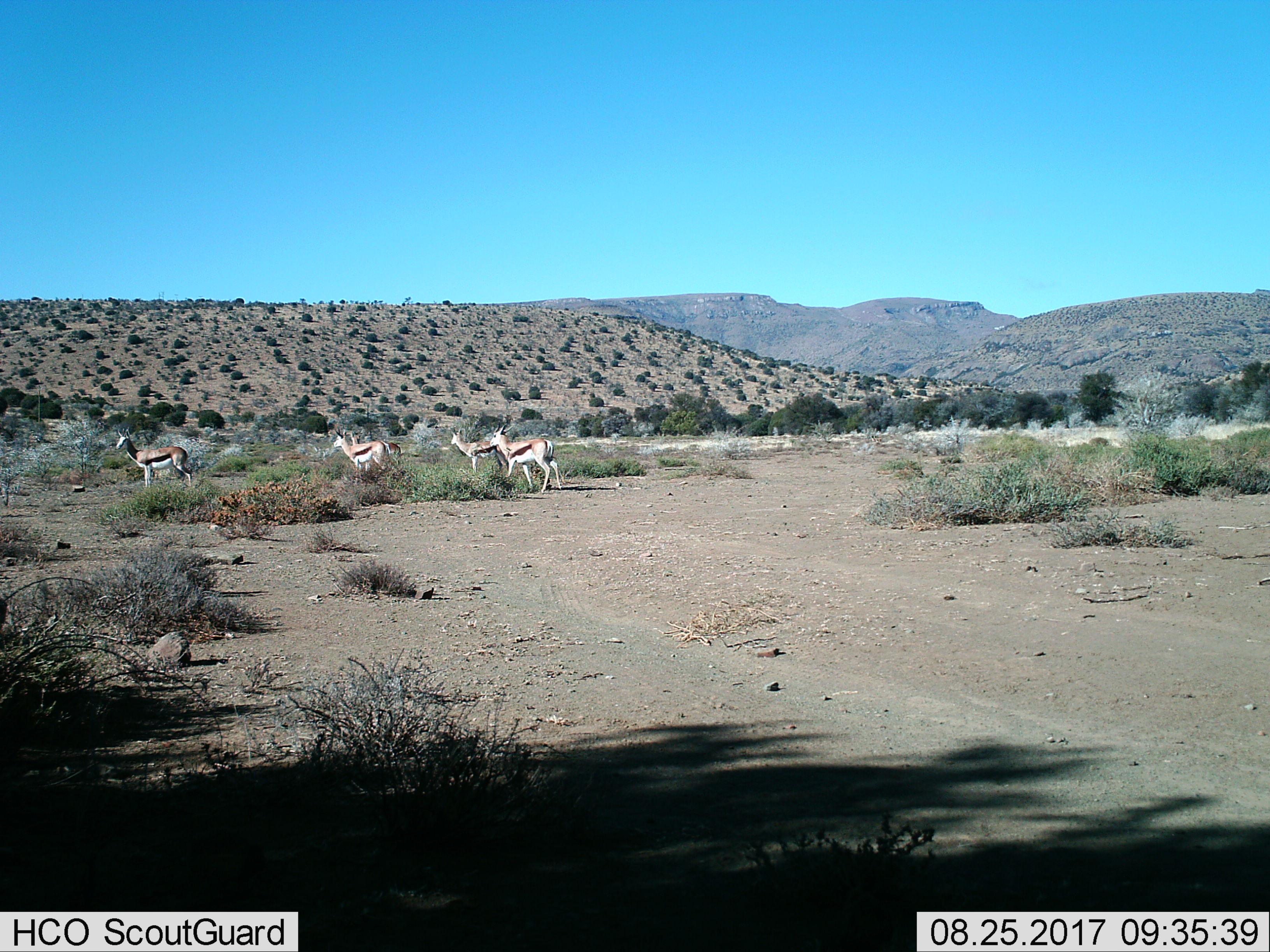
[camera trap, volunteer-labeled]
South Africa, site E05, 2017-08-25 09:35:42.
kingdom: Animalia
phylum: Chordata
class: Mammalia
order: Artiodactyla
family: Bovidae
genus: Antidorcas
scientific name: Antidorcas marsupialis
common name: springbok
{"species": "springbok (Antidorcas marsupialis)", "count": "5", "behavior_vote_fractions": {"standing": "80%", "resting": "0%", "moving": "60%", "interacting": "0%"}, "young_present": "10%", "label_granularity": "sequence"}